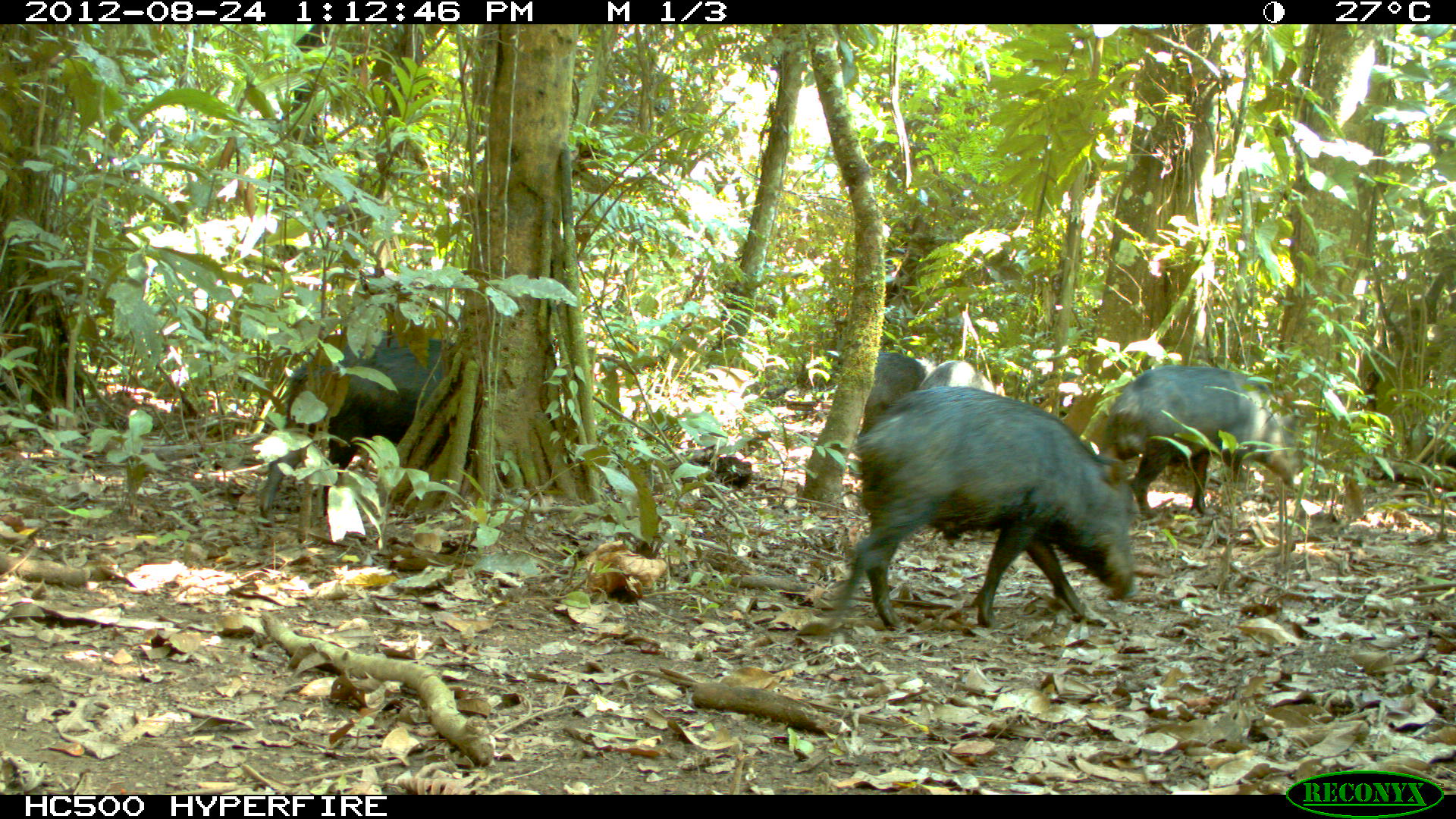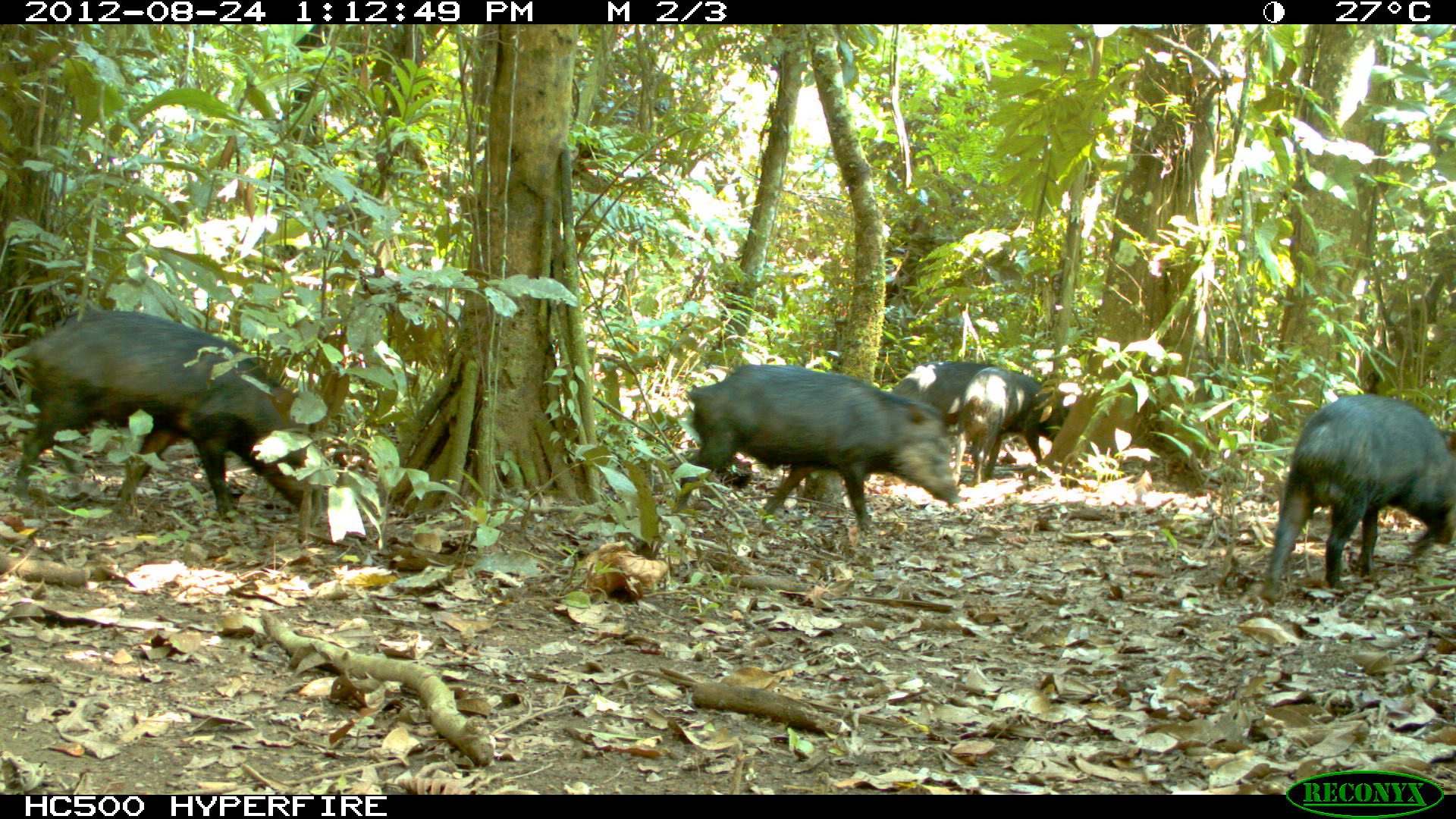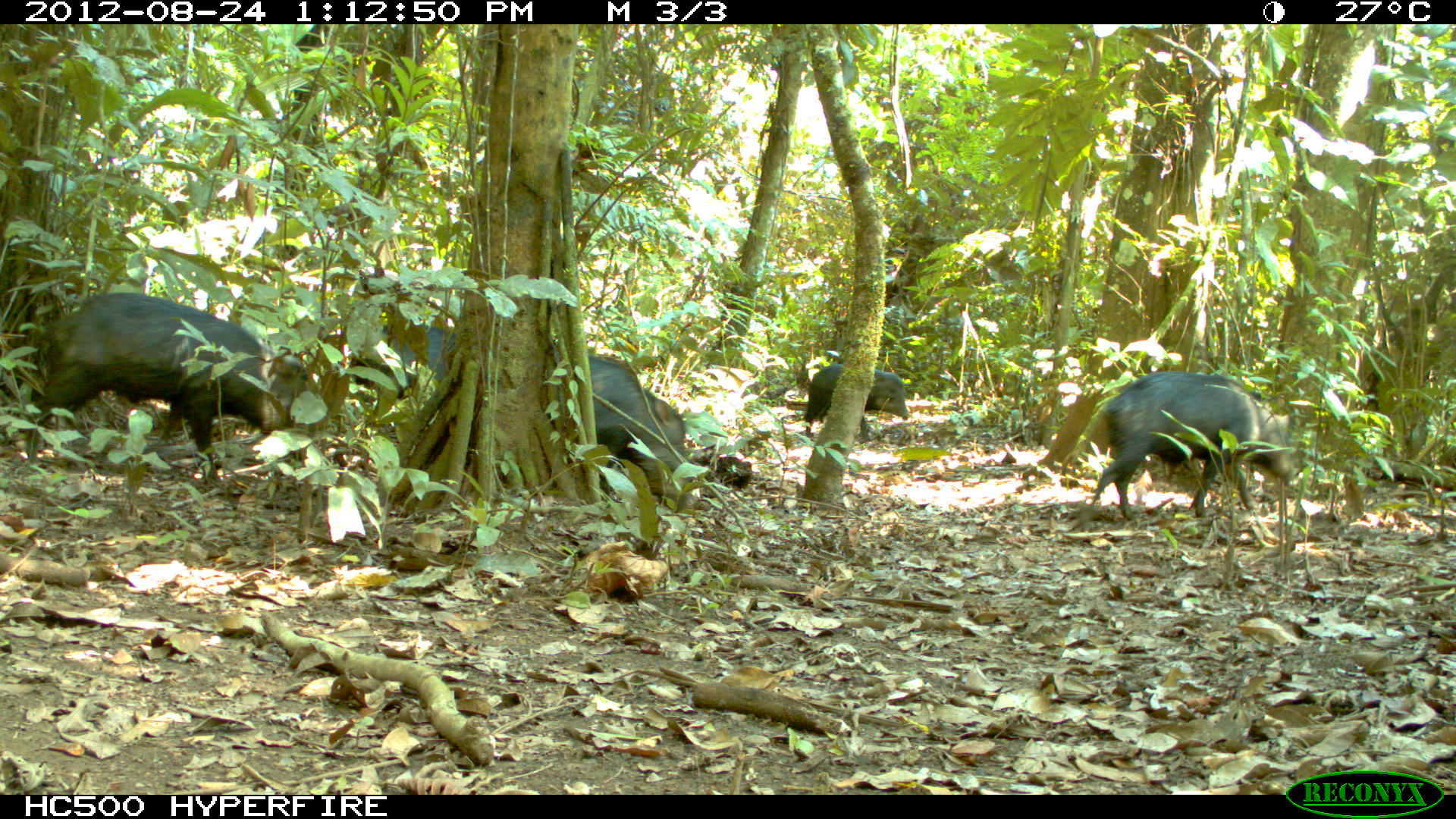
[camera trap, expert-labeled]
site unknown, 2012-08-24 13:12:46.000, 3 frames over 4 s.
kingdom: Animalia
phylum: Chordata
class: Mammalia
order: Artiodactyla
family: Tayassuidae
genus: Tayassu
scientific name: Tayassu pecari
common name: white-lipped peccary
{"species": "Tayassu pecari (white-lipped peccary)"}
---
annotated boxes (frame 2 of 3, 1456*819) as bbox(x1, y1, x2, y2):
tayassu pecari: bbox(11, 308, 338, 521); bbox(669, 362, 961, 531); bbox(1258, 391, 1456, 603); bbox(889, 362, 1017, 485); bbox(953, 366, 1047, 490)